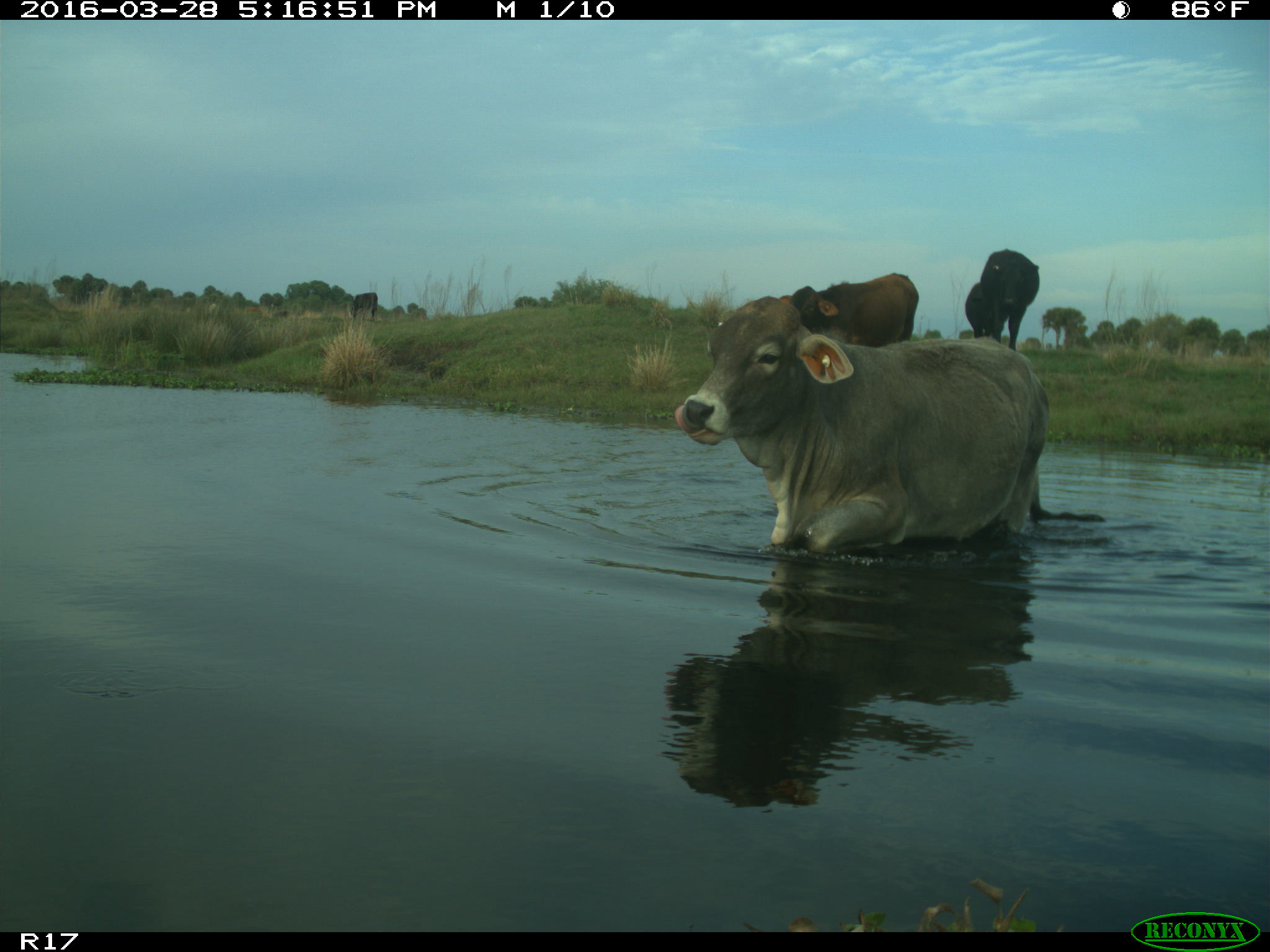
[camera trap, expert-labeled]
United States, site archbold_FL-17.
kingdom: Animalia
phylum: Chordata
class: Mammalia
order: Artiodactyla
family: Bovidae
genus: Bos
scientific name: Bos taurus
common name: domestic cow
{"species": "Bos taurus (domestic cow)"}